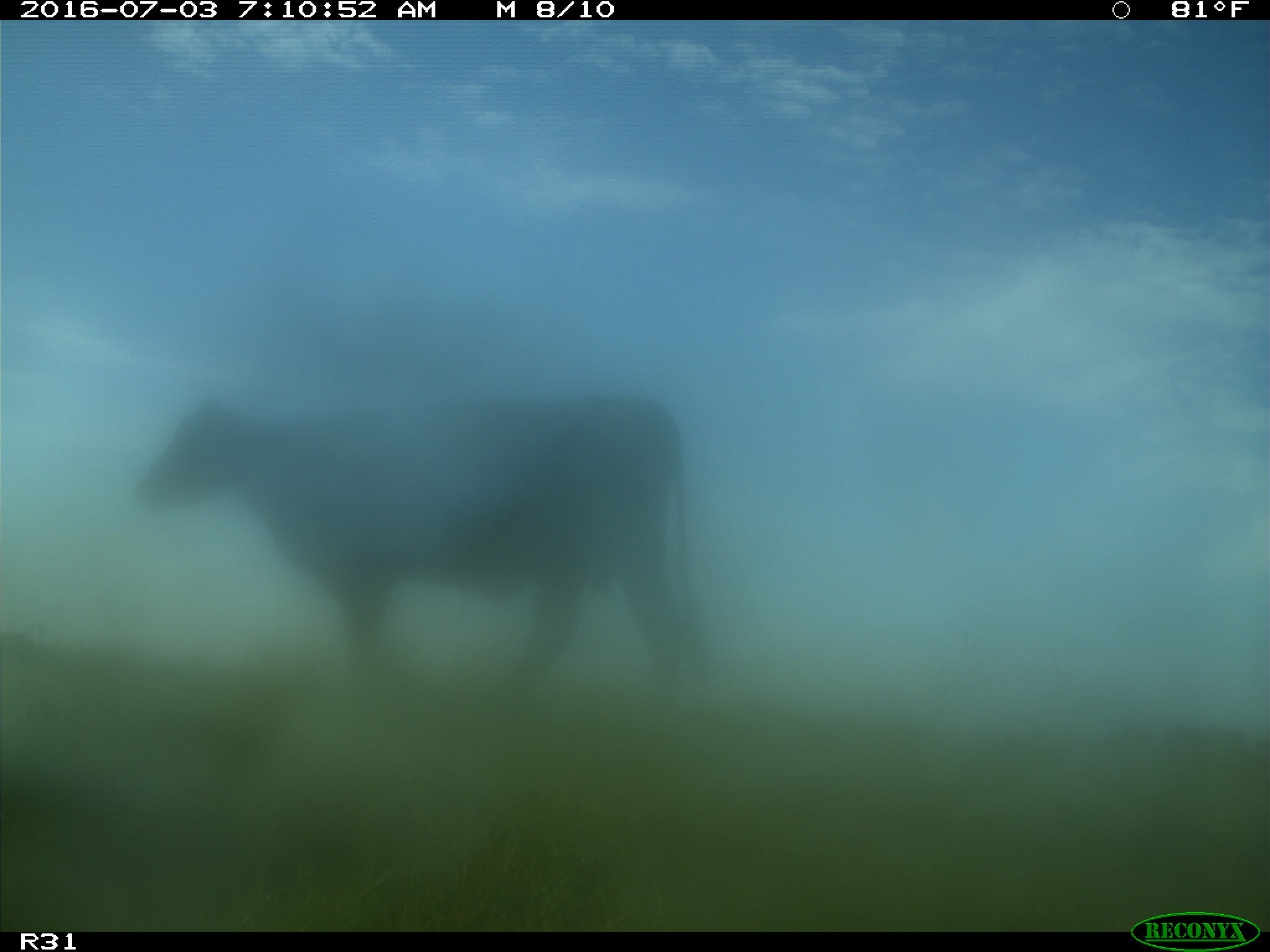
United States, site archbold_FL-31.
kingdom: Animalia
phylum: Chordata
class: Mammalia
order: Artiodactyla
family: Bovidae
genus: Bos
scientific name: Bos taurus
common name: domestic cow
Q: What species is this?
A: Bos taurus (domestic cow).